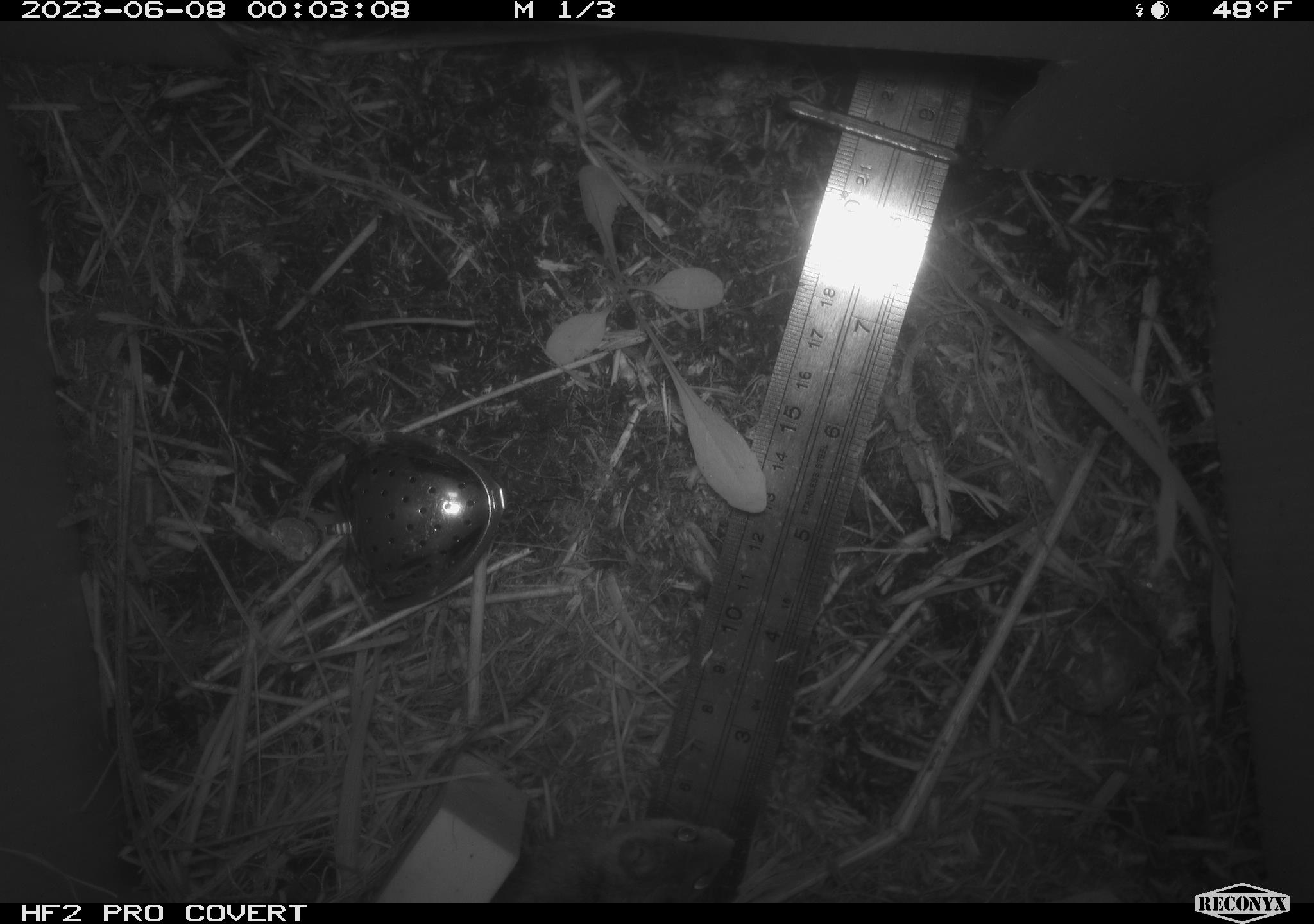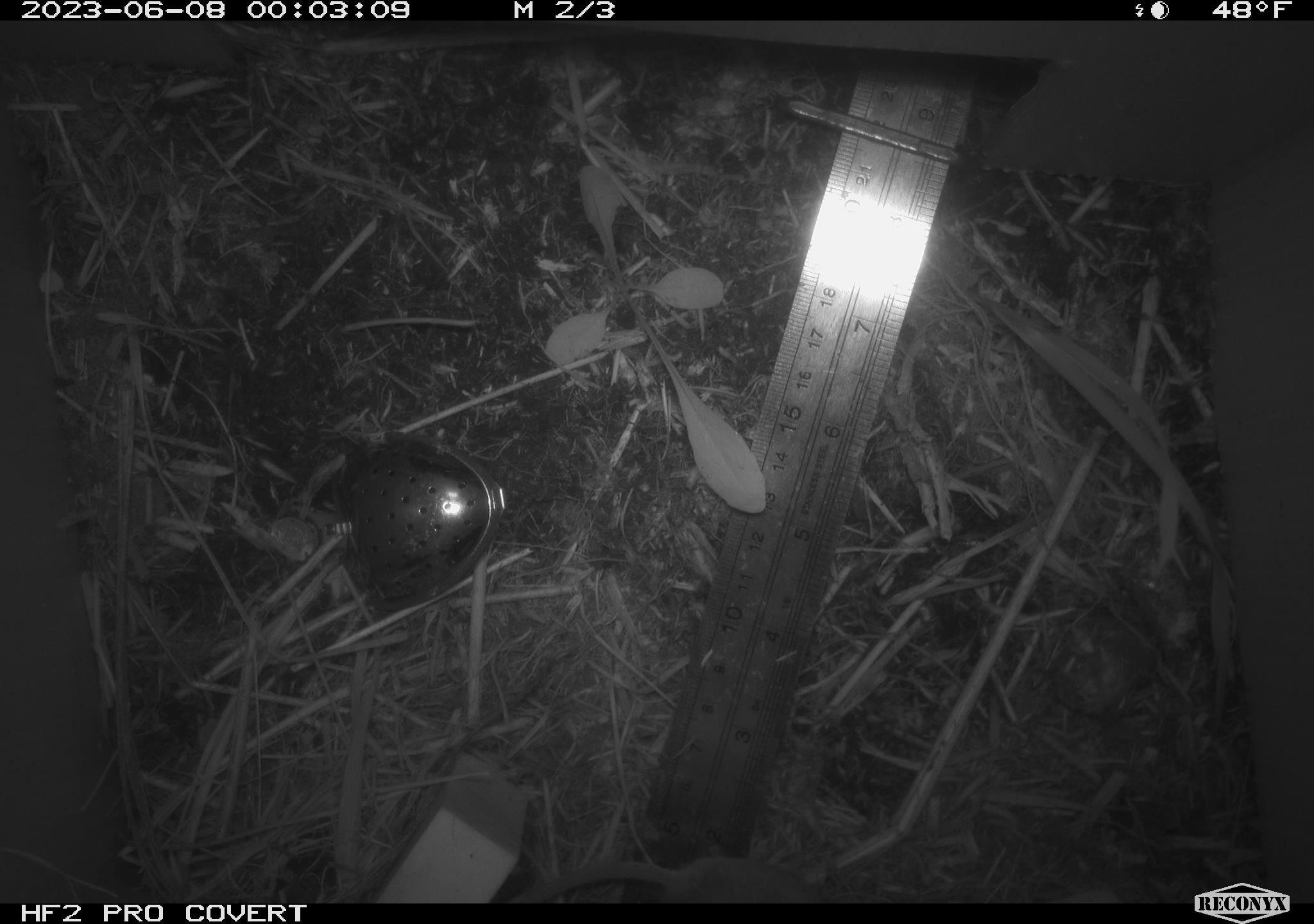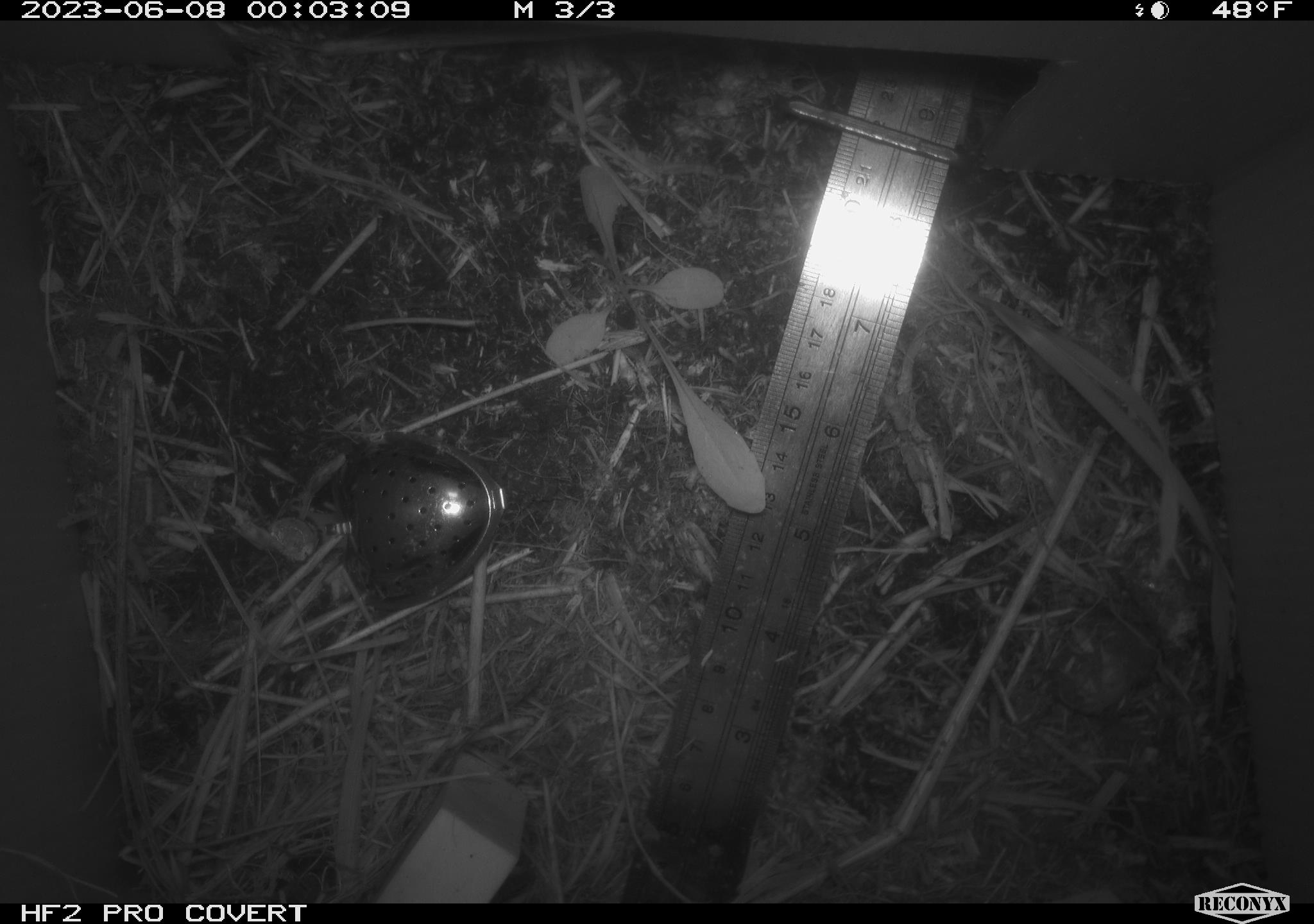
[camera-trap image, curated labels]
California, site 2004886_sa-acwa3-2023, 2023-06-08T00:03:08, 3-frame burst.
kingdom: Animalia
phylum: Chordata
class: Mammalia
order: Rodentia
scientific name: Rodentia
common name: mouse species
Mouse species (Rodentia).